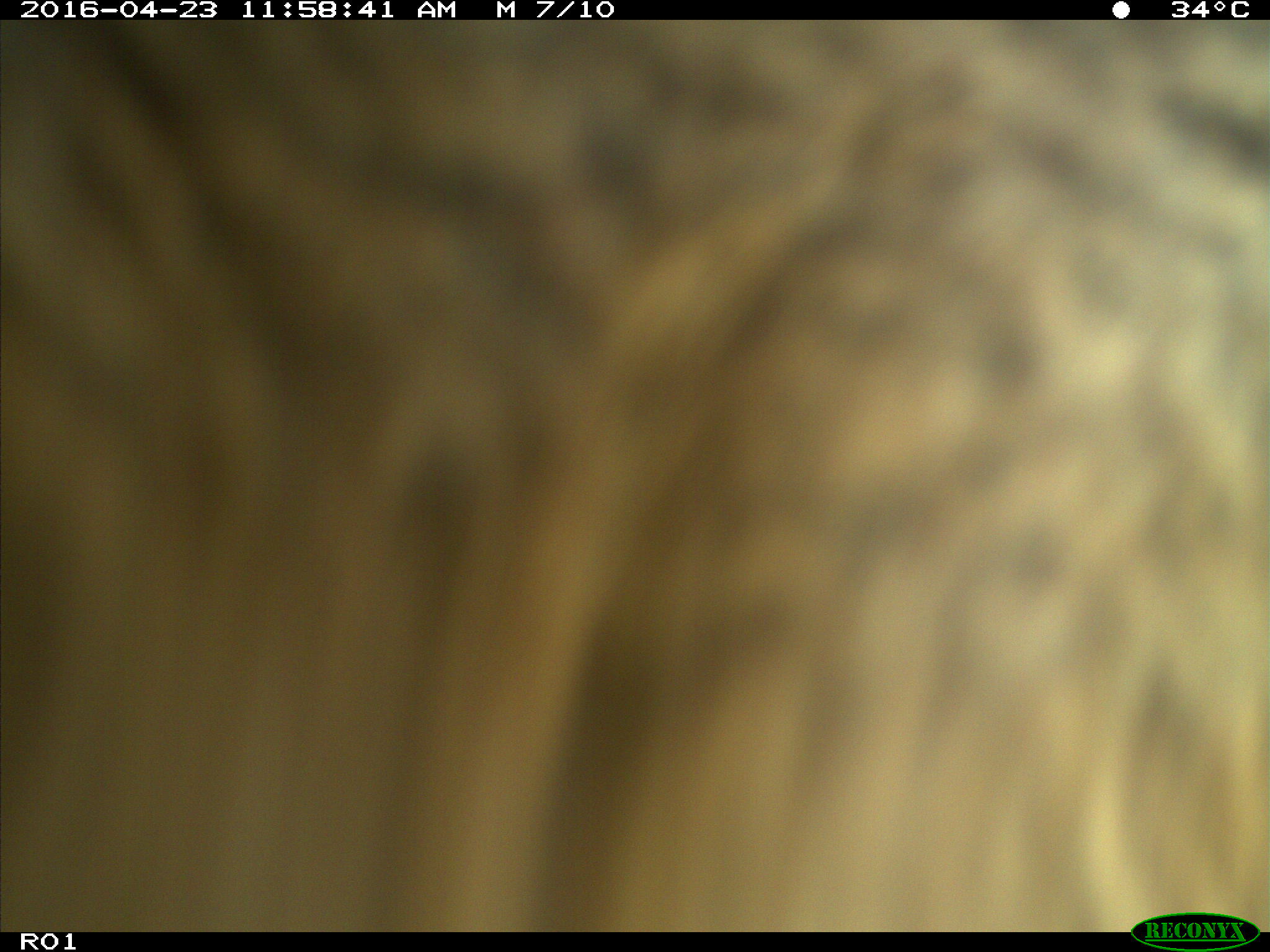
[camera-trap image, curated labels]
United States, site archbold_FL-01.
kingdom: Animalia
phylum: Chordata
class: Mammalia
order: Artiodactyla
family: Bovidae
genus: Bos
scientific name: Bos taurus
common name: domestic cow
Bos taurus (domestic cow).